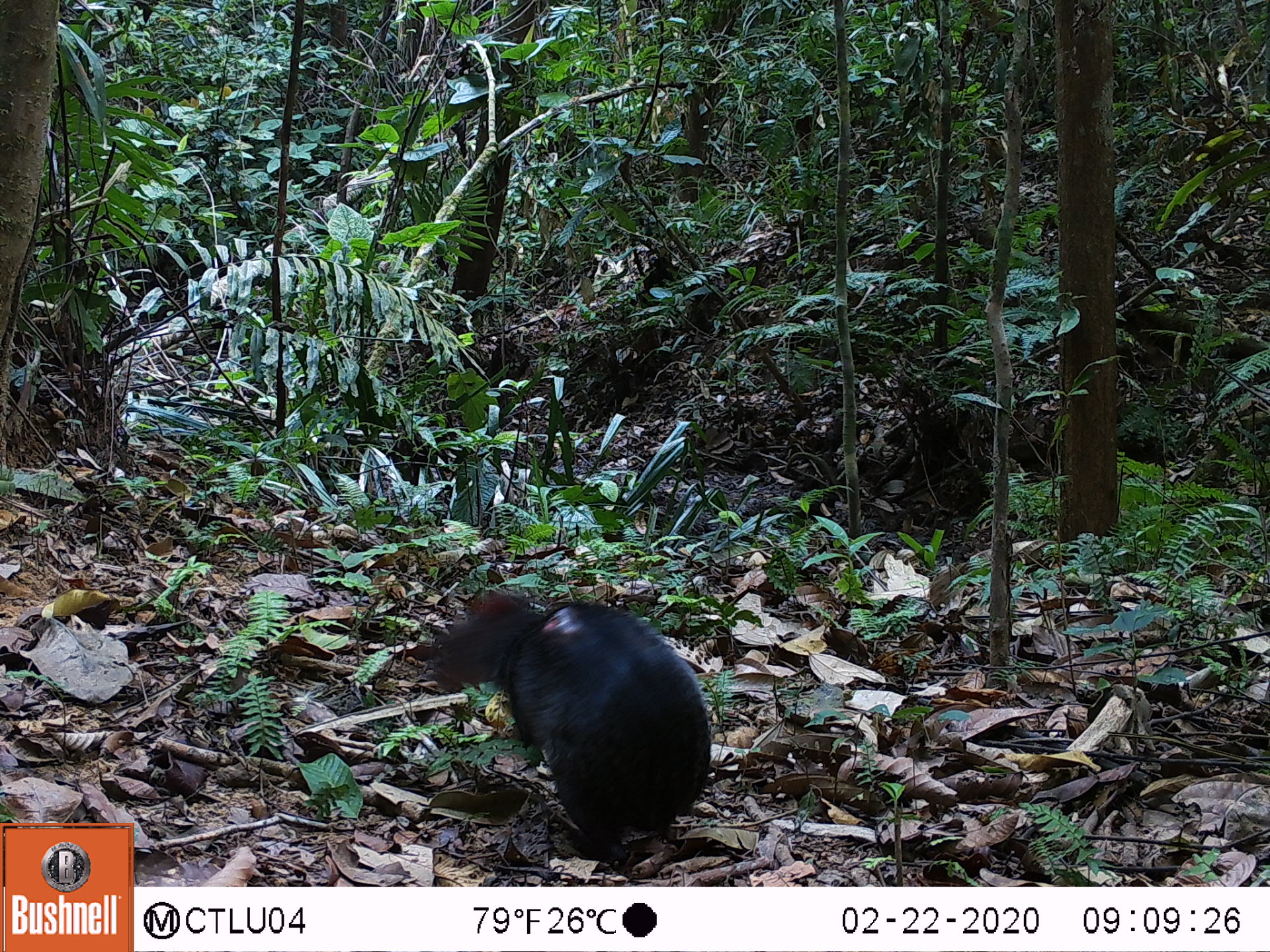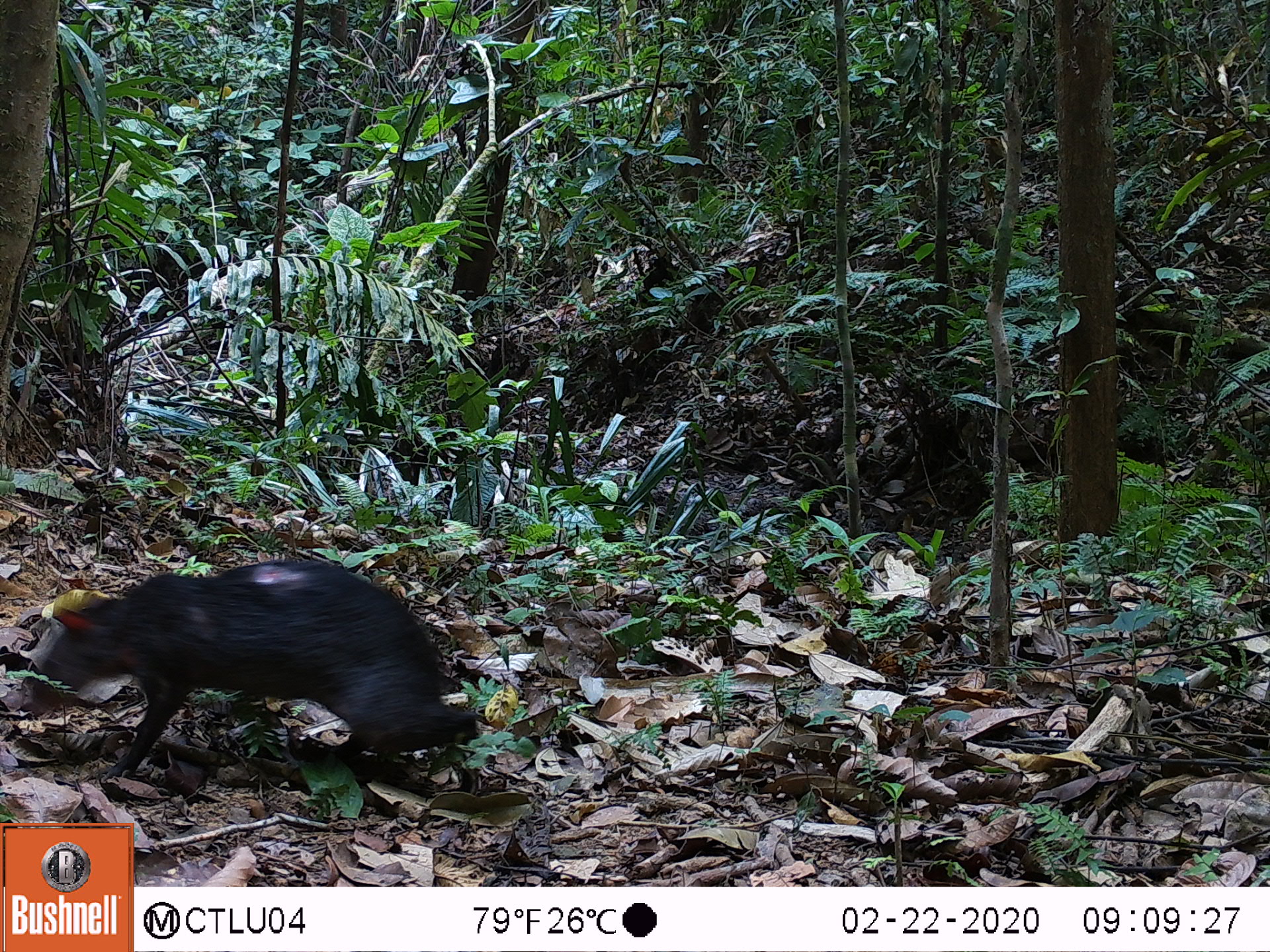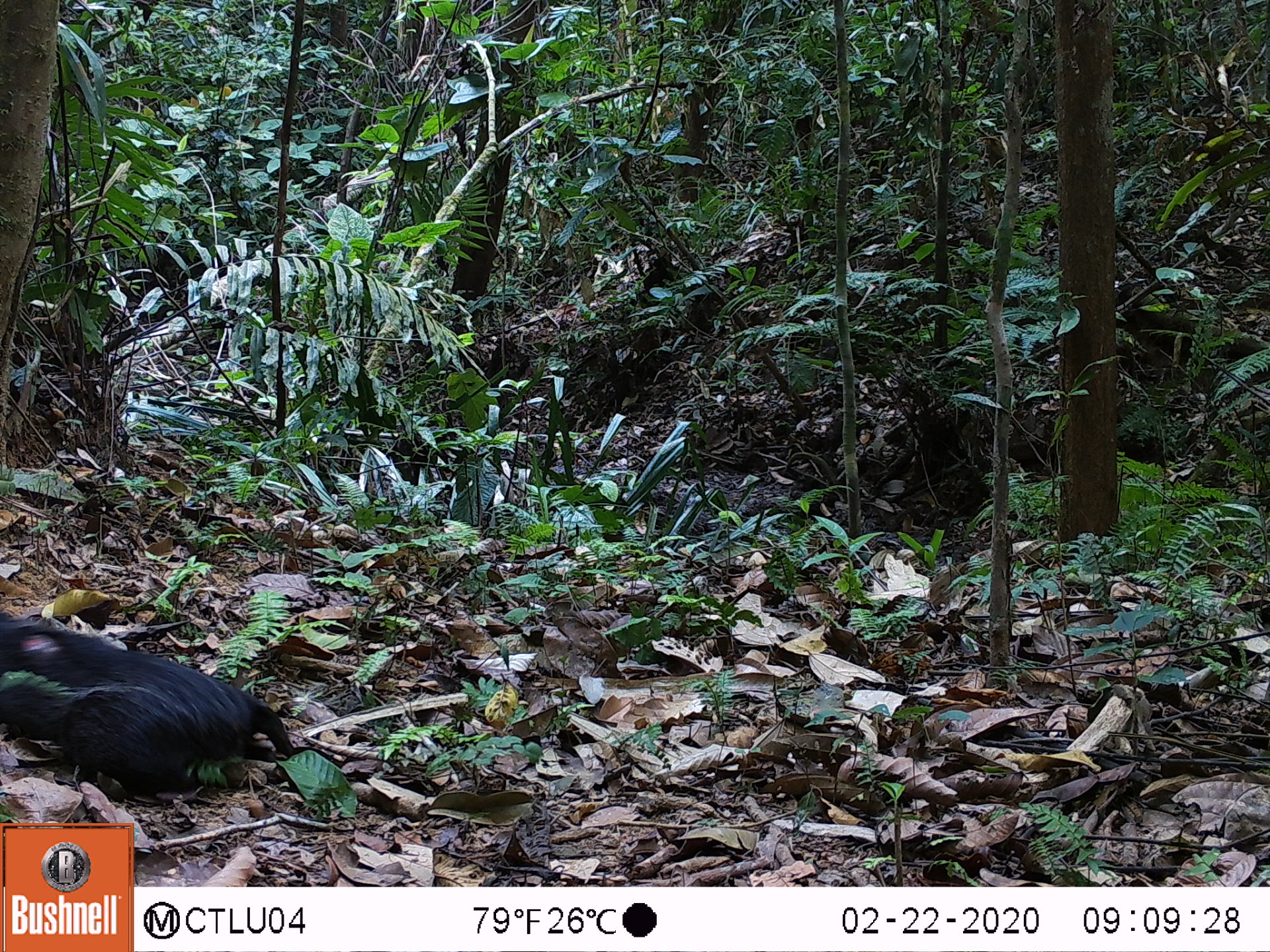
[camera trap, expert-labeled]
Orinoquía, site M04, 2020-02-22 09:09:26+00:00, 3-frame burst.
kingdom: Animalia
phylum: Chordata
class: Mammalia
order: Rodentia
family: Dasyproctidae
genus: Dasyprocta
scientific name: Dasyprocta fuliginosa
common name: black agouti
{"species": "black agouti (Dasyprocta fuliginosa)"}